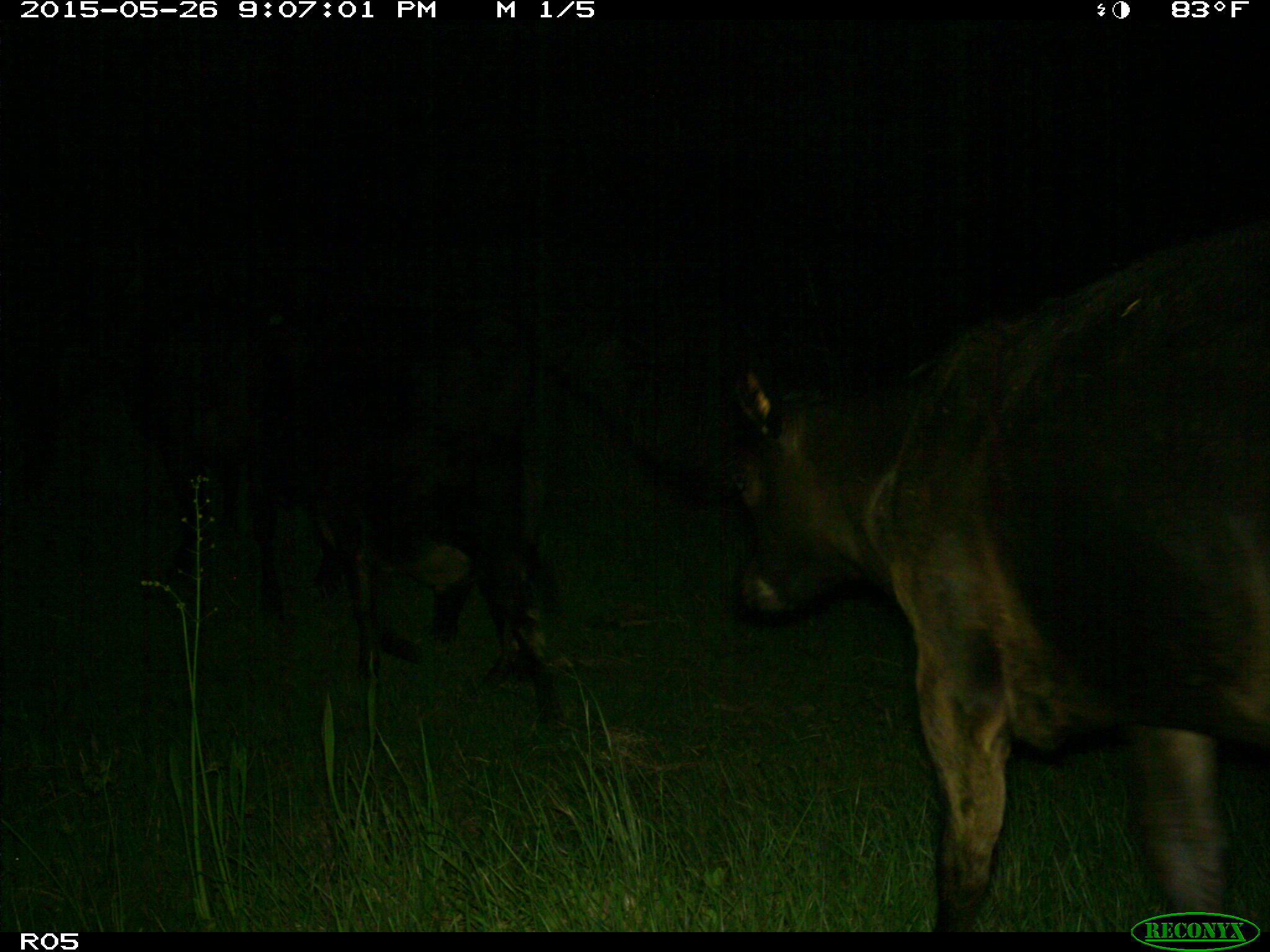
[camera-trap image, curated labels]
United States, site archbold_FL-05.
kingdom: Animalia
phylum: Chordata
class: Mammalia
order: Artiodactyla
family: Bovidae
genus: Bos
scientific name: Bos taurus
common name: domestic cow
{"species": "Bos taurus (domestic cow)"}